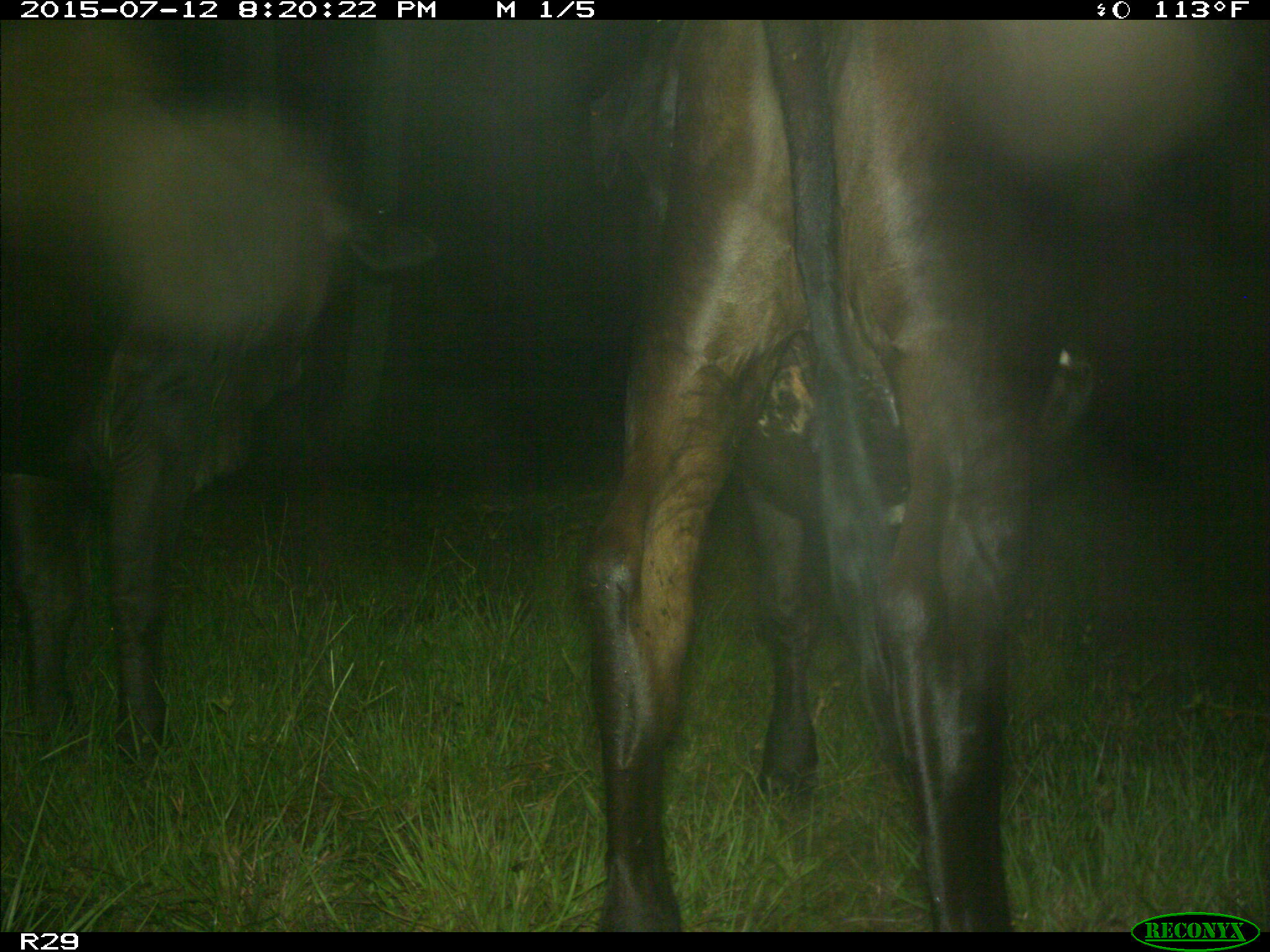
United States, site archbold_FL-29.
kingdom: Animalia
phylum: Chordata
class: Mammalia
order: Artiodactyla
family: Bovidae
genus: Bos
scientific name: Bos taurus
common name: domestic cow